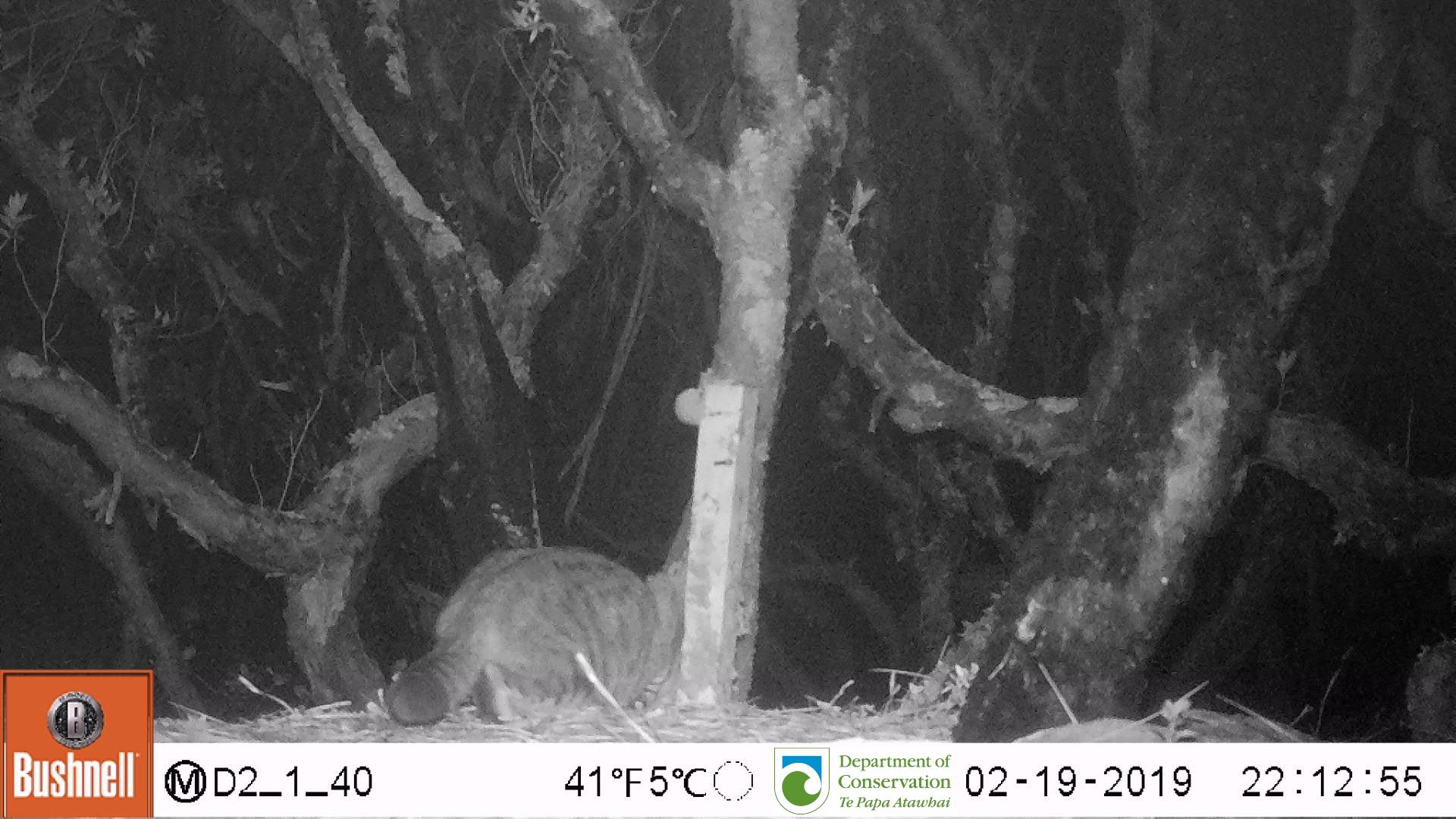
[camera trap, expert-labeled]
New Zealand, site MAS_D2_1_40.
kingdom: Animalia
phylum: Chordata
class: Mammalia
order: Carnivora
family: Felidae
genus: Felis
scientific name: Felis catus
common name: domestic cat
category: cat